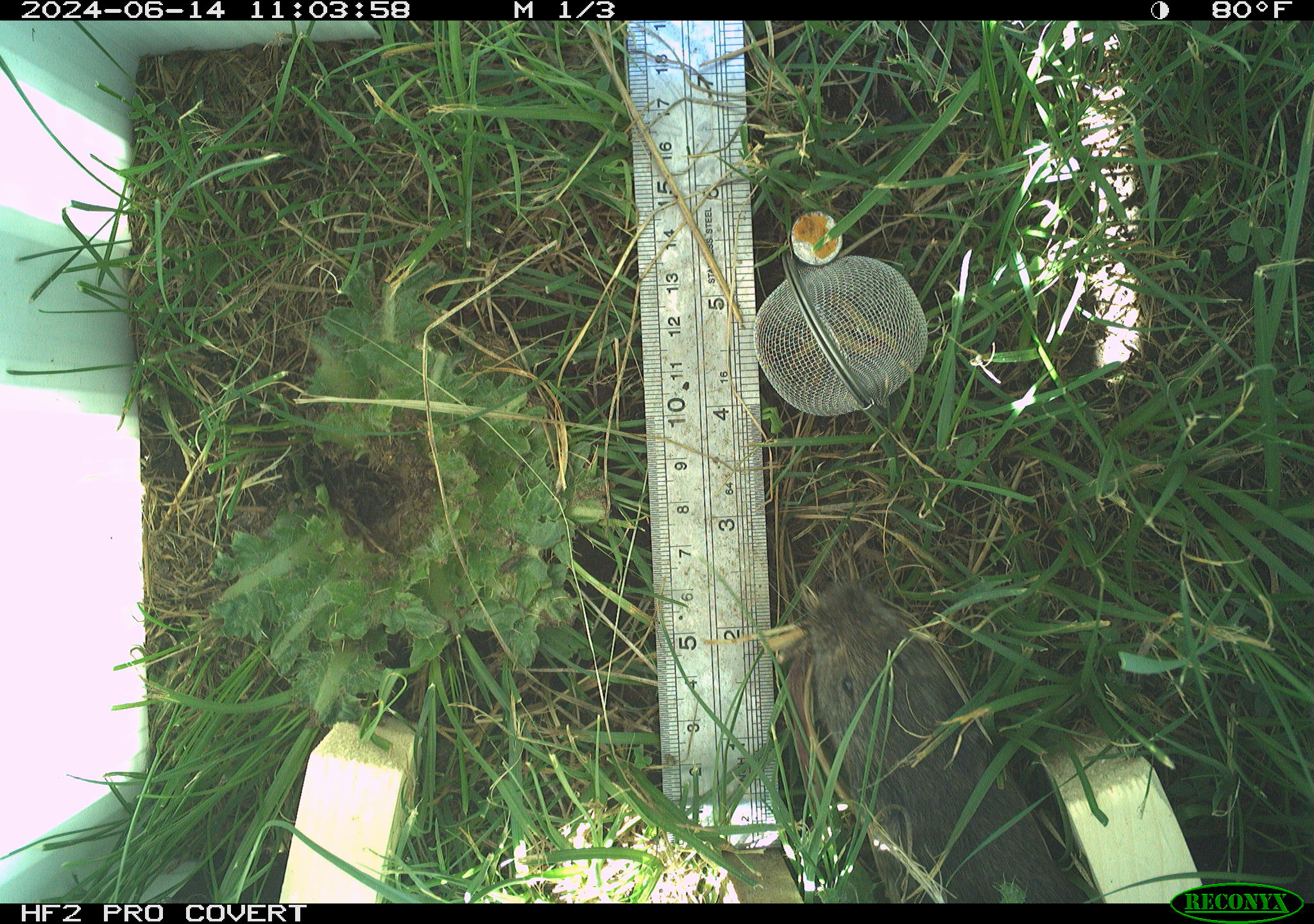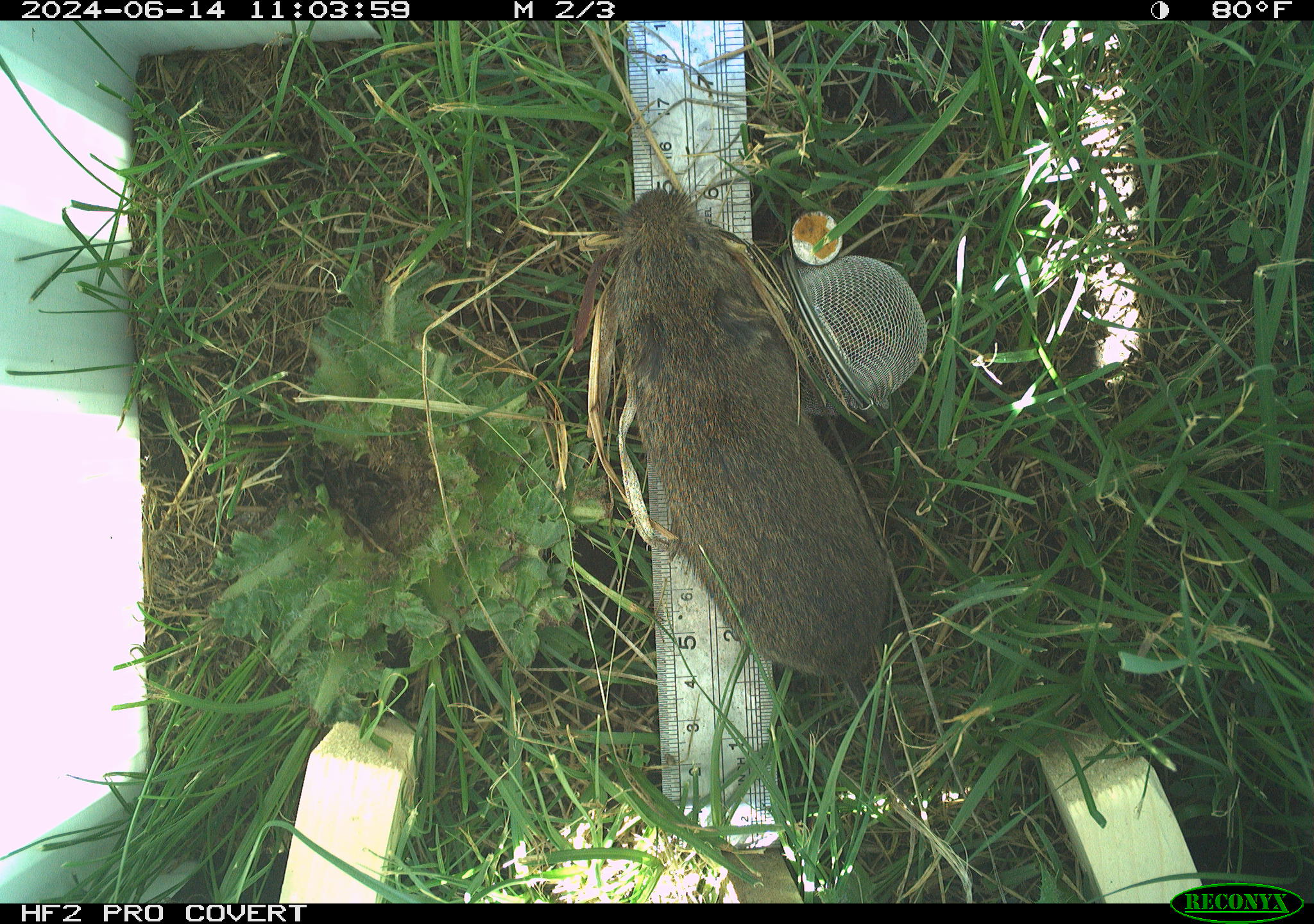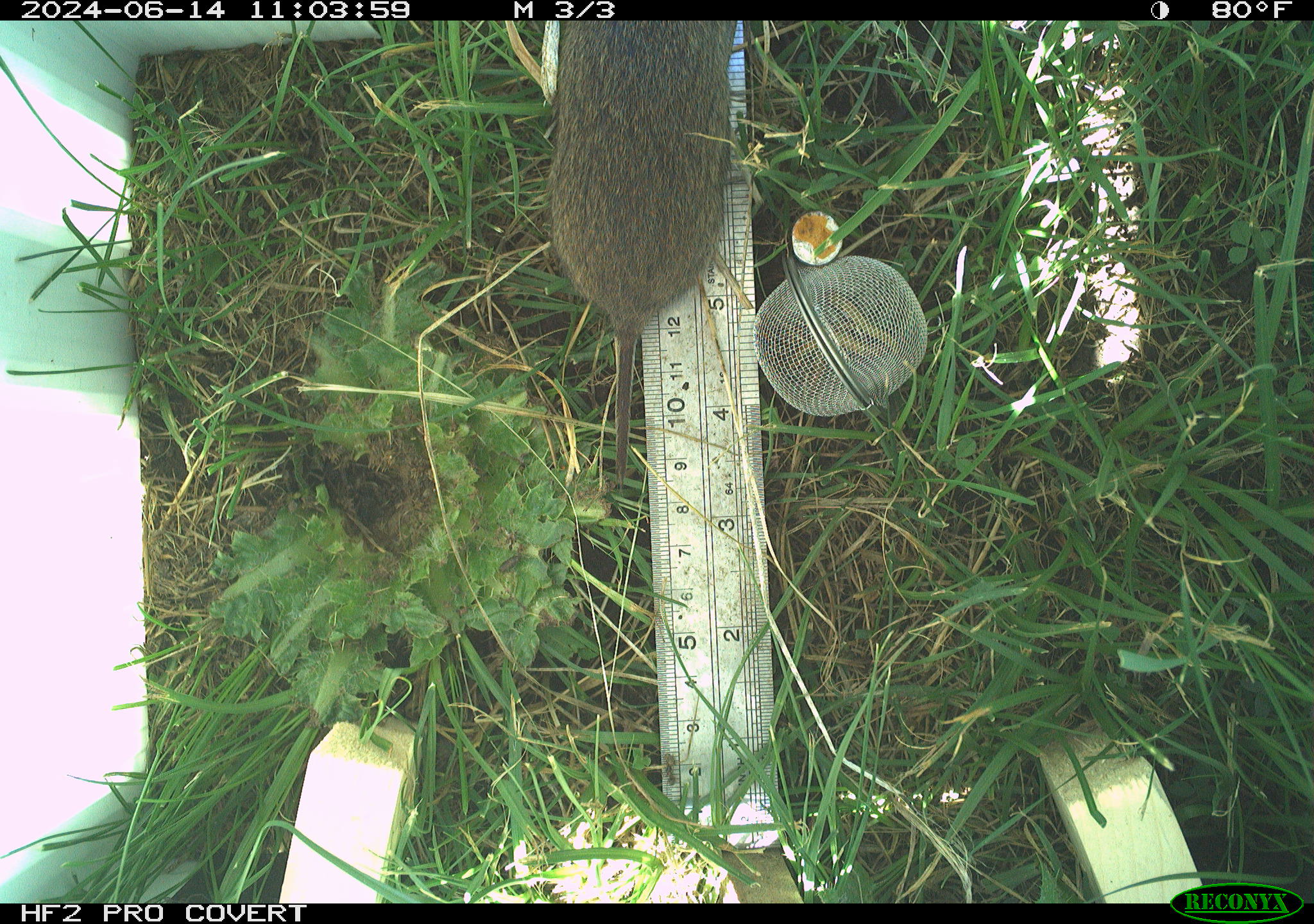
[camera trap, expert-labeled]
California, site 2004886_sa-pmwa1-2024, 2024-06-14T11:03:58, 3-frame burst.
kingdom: Animalia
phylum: Chordata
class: Mammalia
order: Rodentia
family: Cricetidae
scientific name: Arvicolinae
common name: voles, lemmings, and muskrats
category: arvicolinae subfamily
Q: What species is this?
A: Arvicolinae subfamily (voles, lemmings, and muskrats) (Arvicolinae).